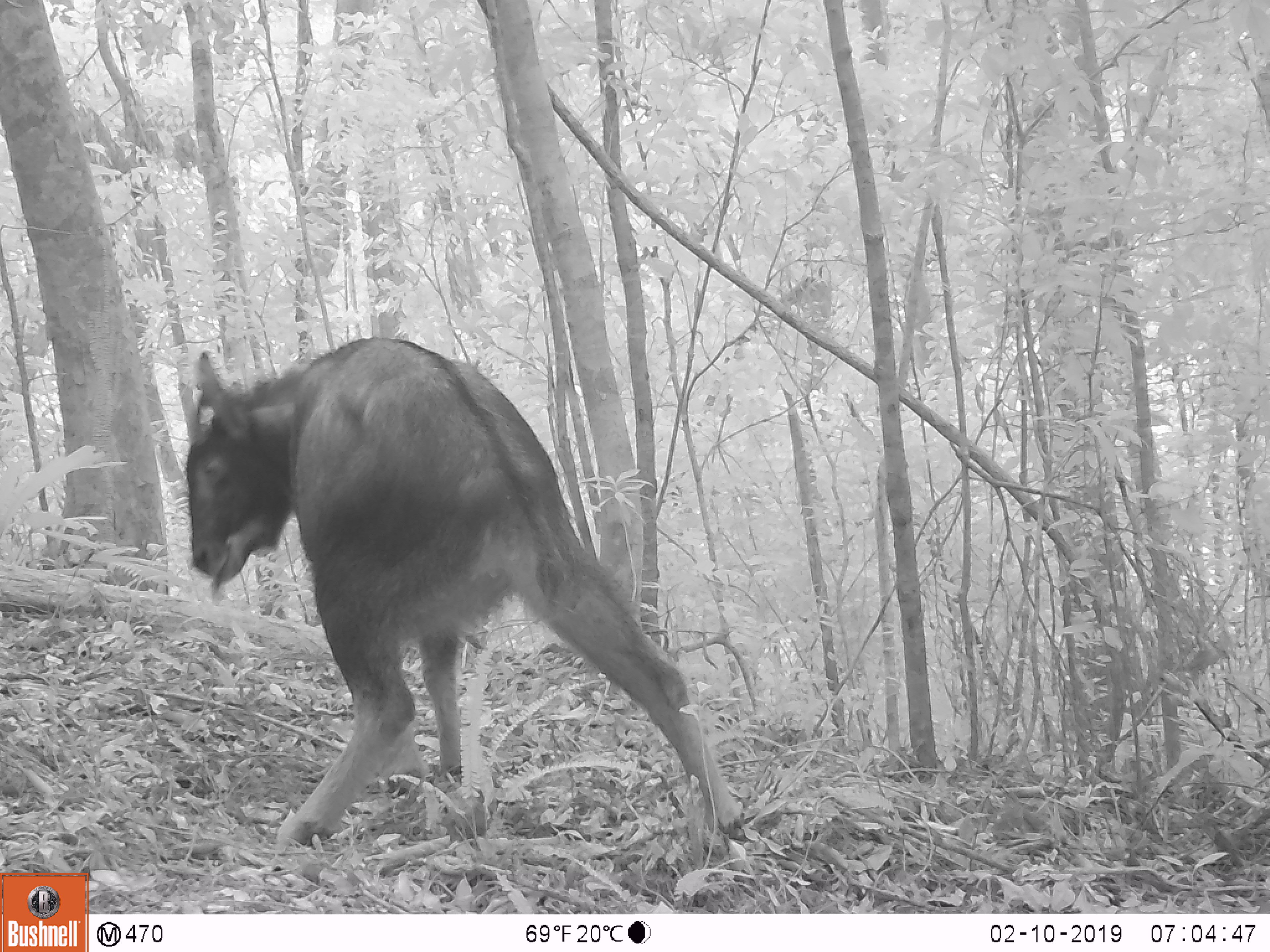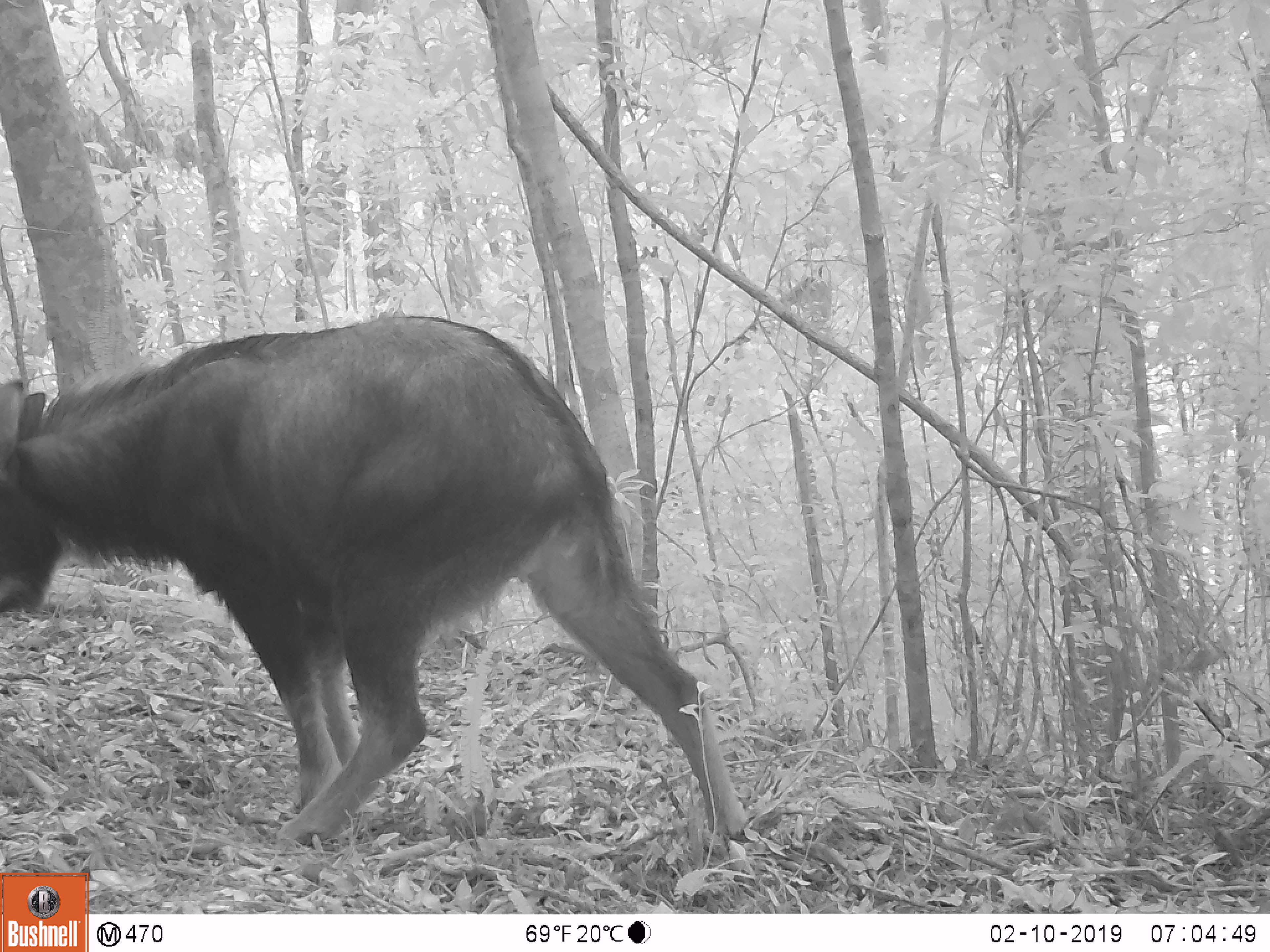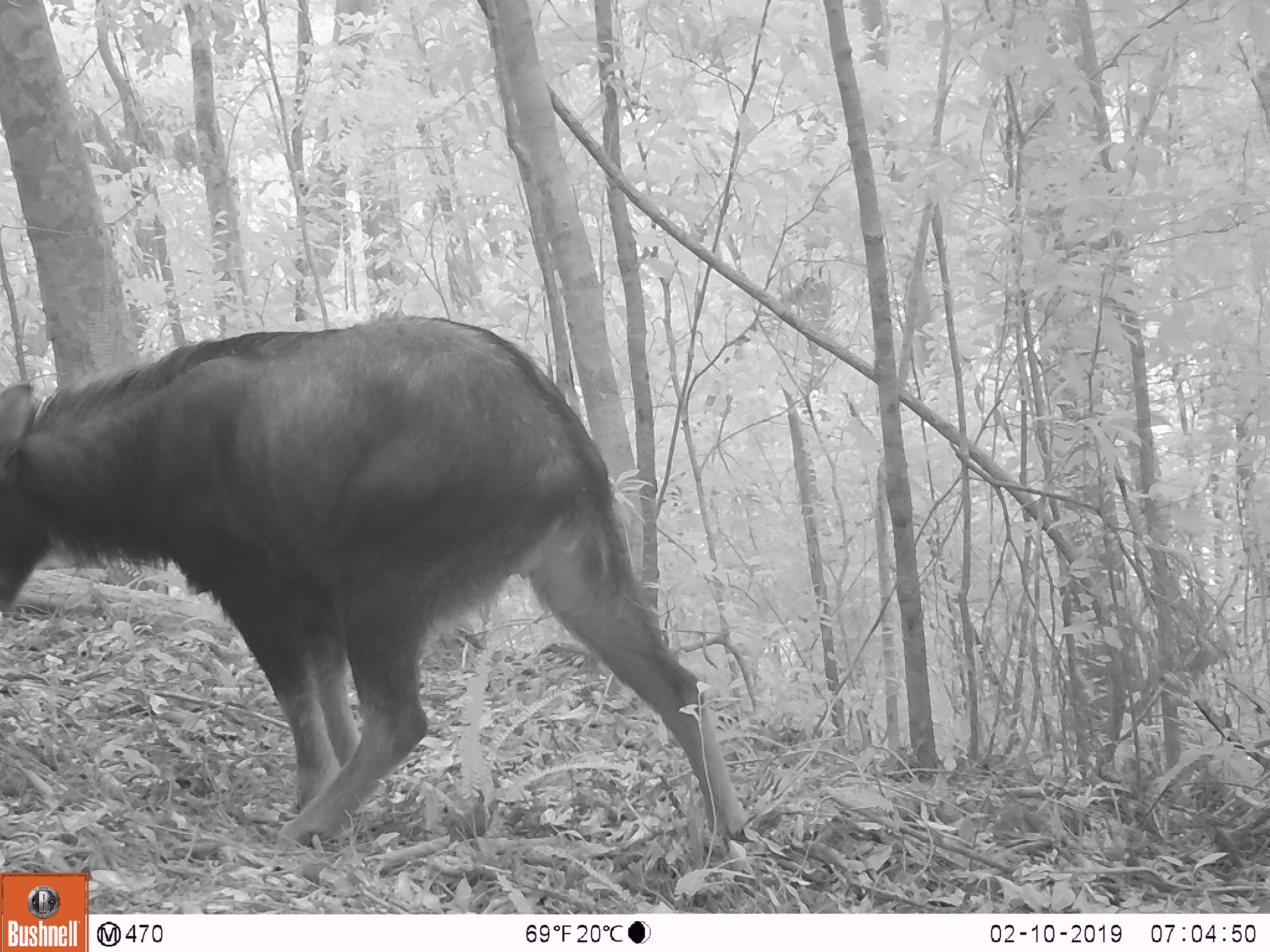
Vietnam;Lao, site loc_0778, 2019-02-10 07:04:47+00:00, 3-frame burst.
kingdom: Animalia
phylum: Chordata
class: Mammalia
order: Artiodactyla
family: Bovidae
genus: Capricornis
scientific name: Capricornis sumatraensis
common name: chinese serow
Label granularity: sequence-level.